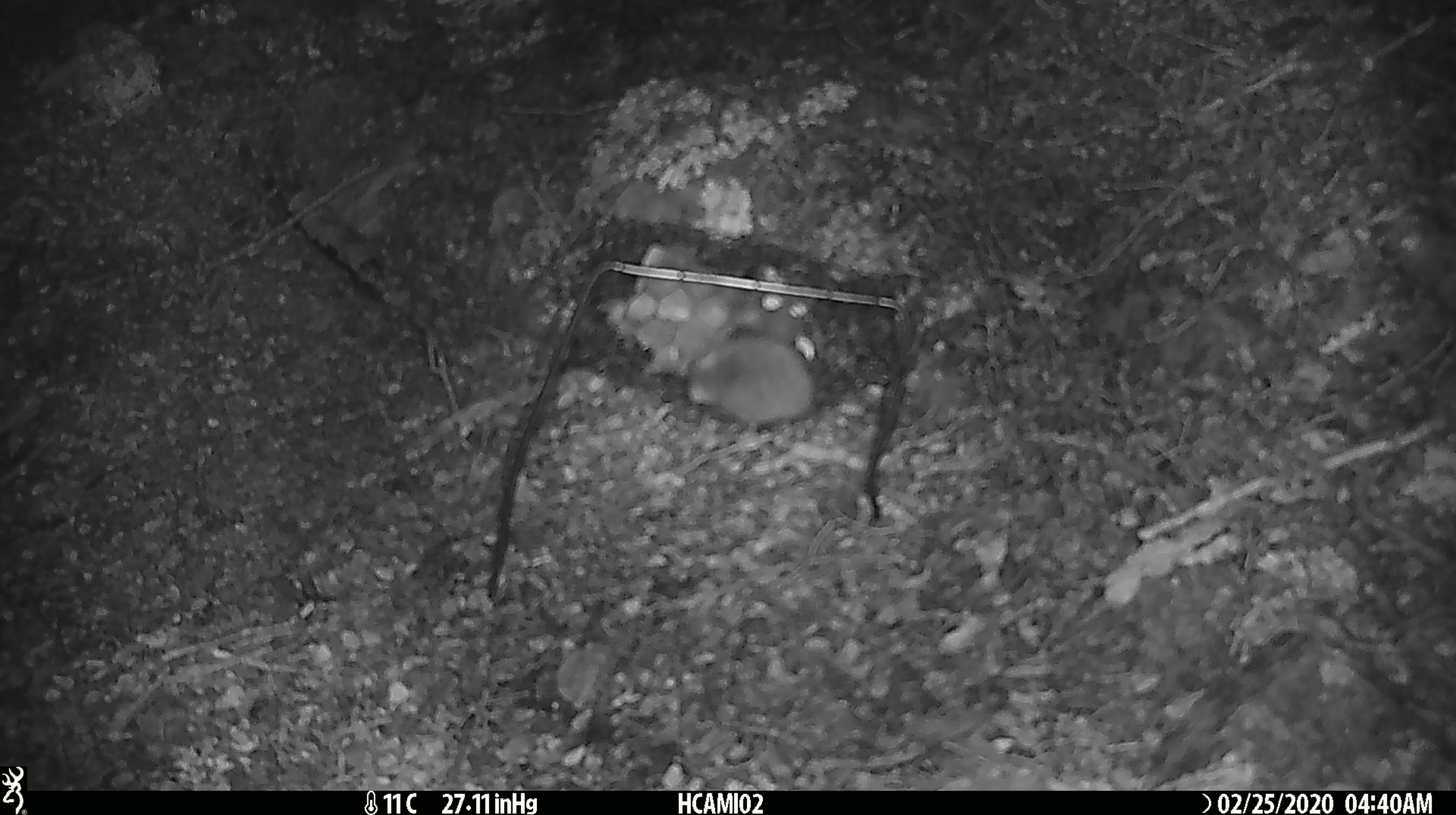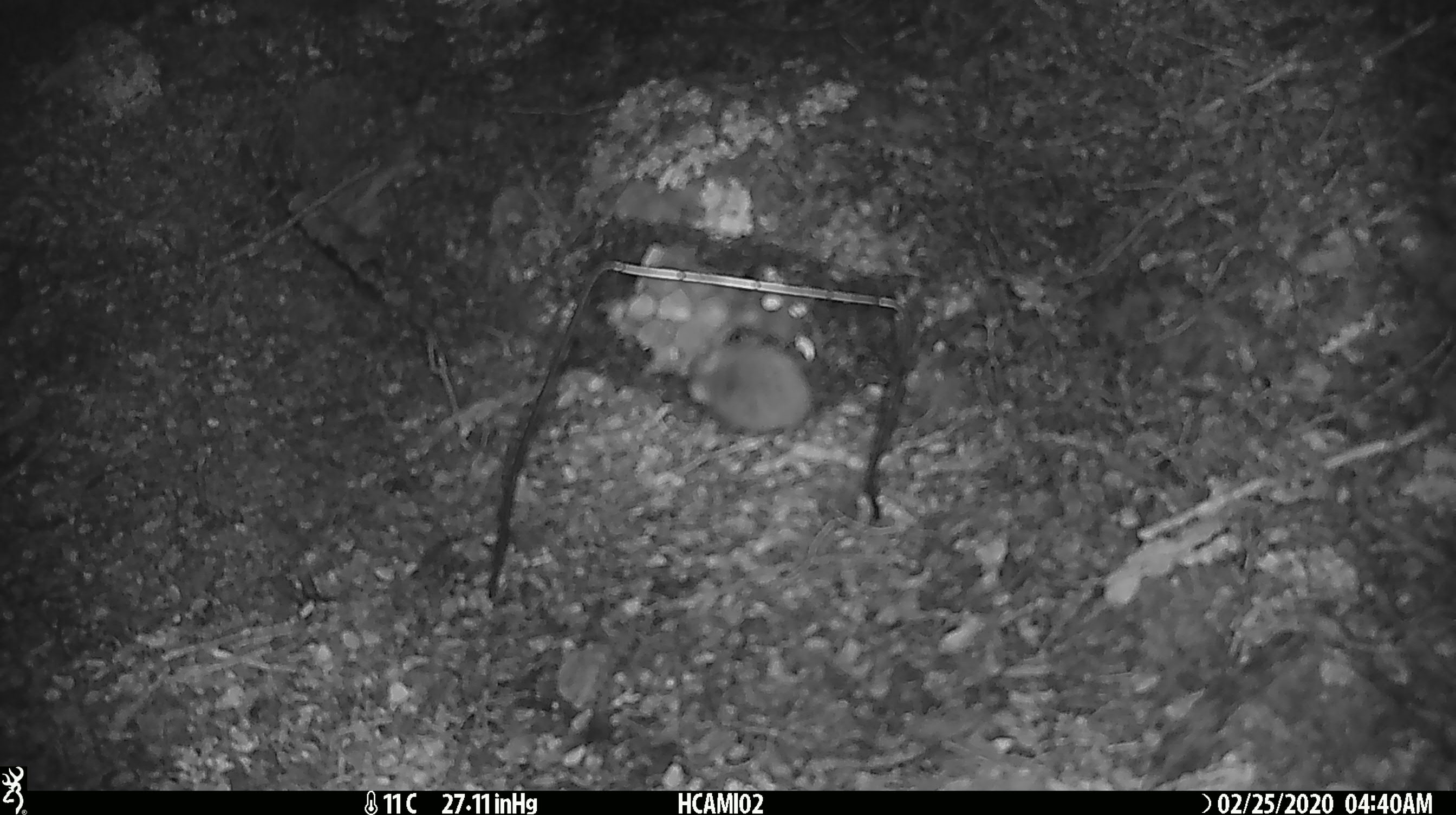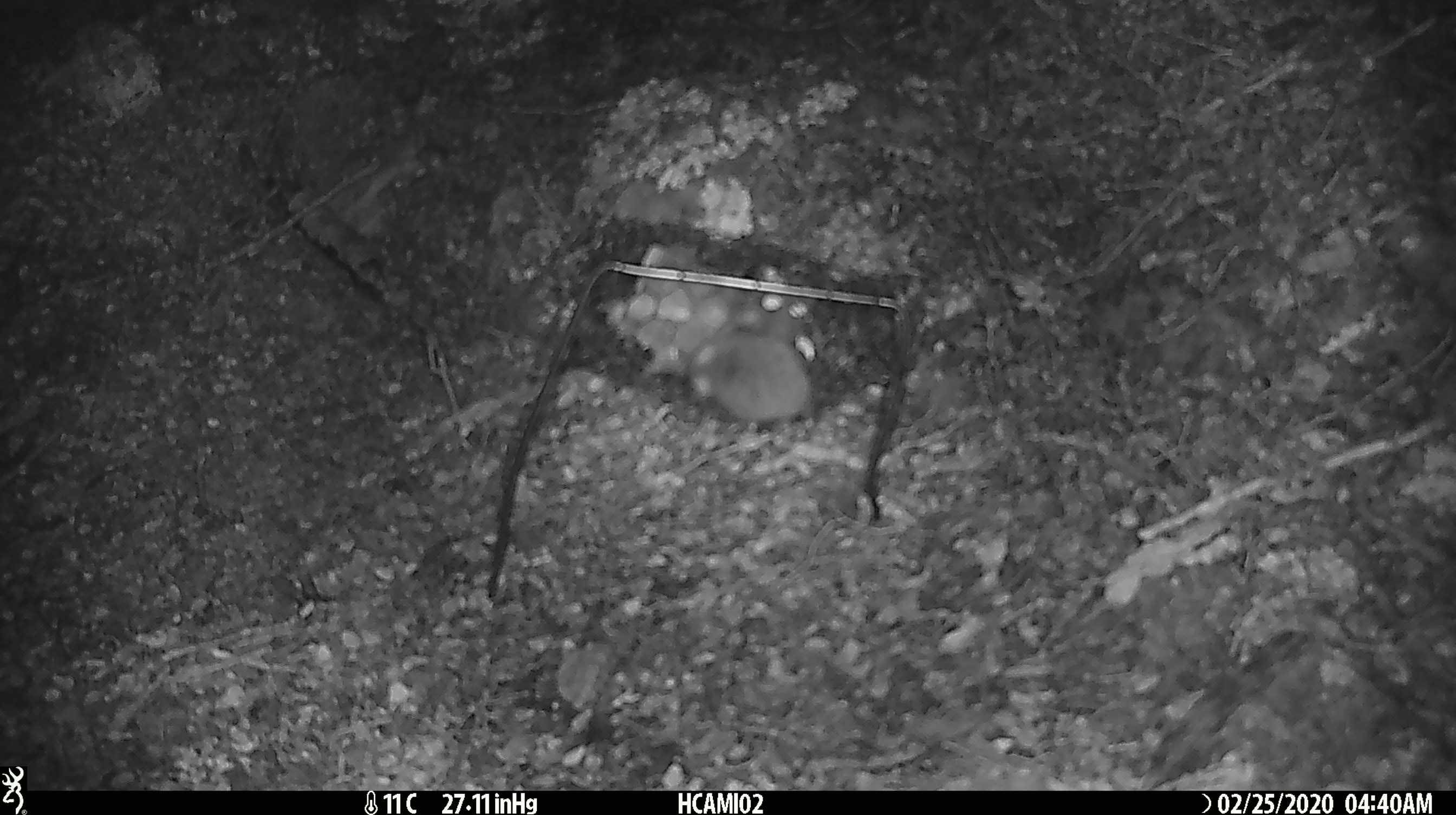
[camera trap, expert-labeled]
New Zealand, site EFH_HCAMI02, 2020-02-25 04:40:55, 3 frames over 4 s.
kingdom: Animalia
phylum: Chordata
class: Mammalia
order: Rodentia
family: Muridae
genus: Mus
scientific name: Mus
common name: mouse